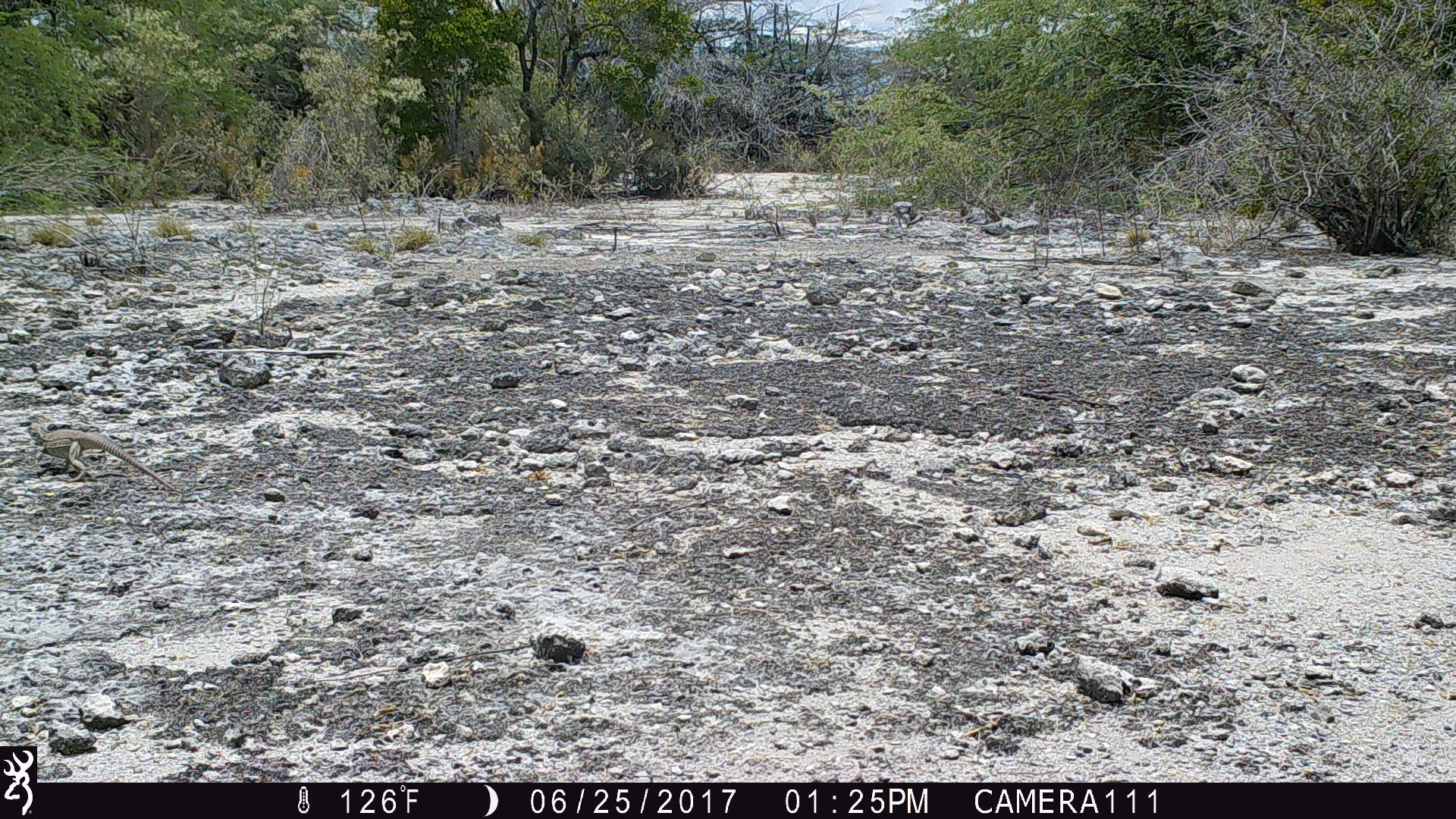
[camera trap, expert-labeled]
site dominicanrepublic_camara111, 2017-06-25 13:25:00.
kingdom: Animalia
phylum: Chordata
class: Reptilia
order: Squamata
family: Iguanidae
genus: Iguana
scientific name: Iguana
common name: typical iguanas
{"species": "Iguana (typical iguanas)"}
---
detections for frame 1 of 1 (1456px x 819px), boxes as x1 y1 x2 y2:
iguana: 22 423 175 491